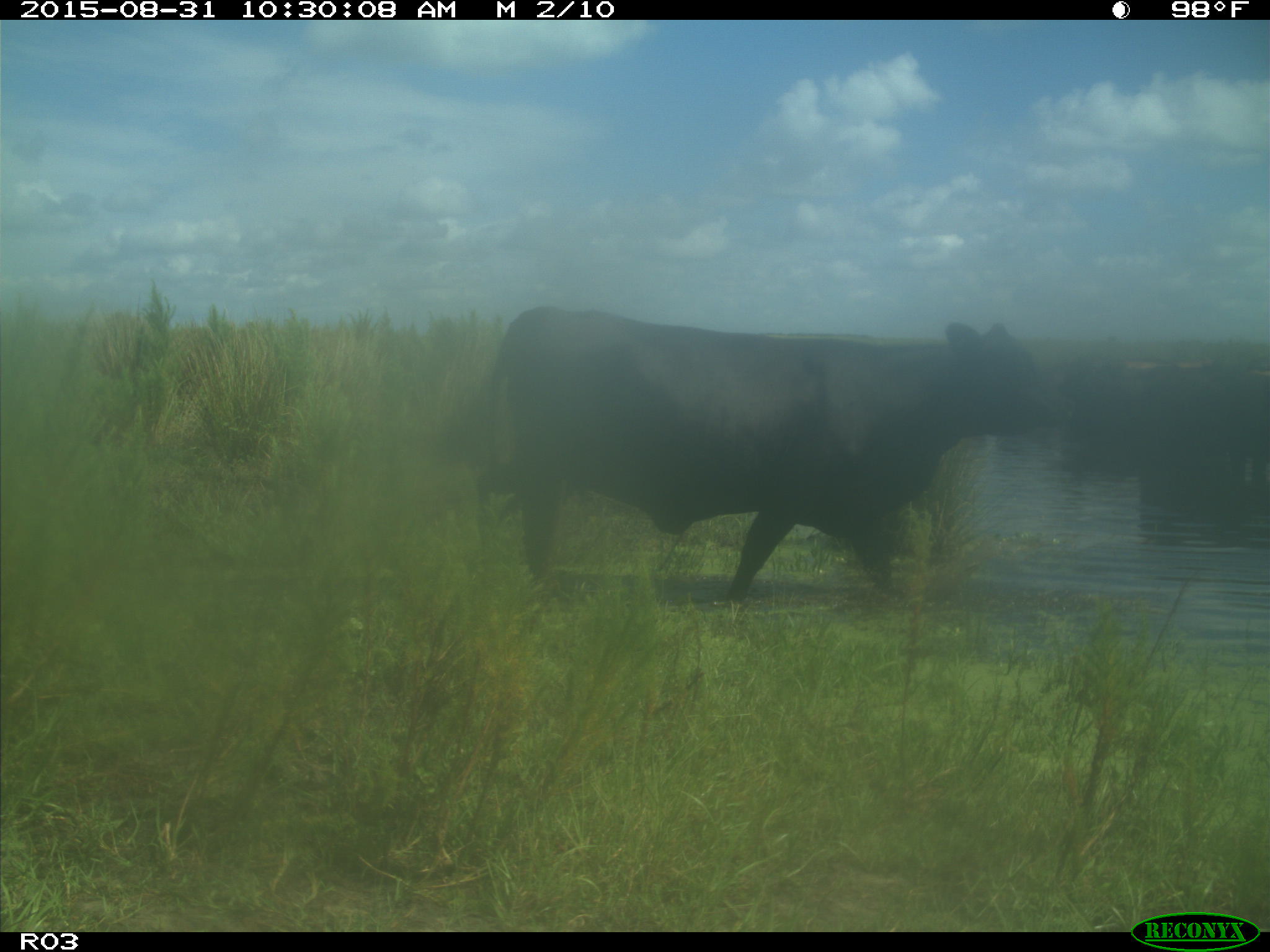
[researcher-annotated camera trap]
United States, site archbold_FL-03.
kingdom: Animalia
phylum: Chordata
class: Mammalia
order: Artiodactyla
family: Bovidae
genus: Bos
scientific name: Bos taurus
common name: domestic cow